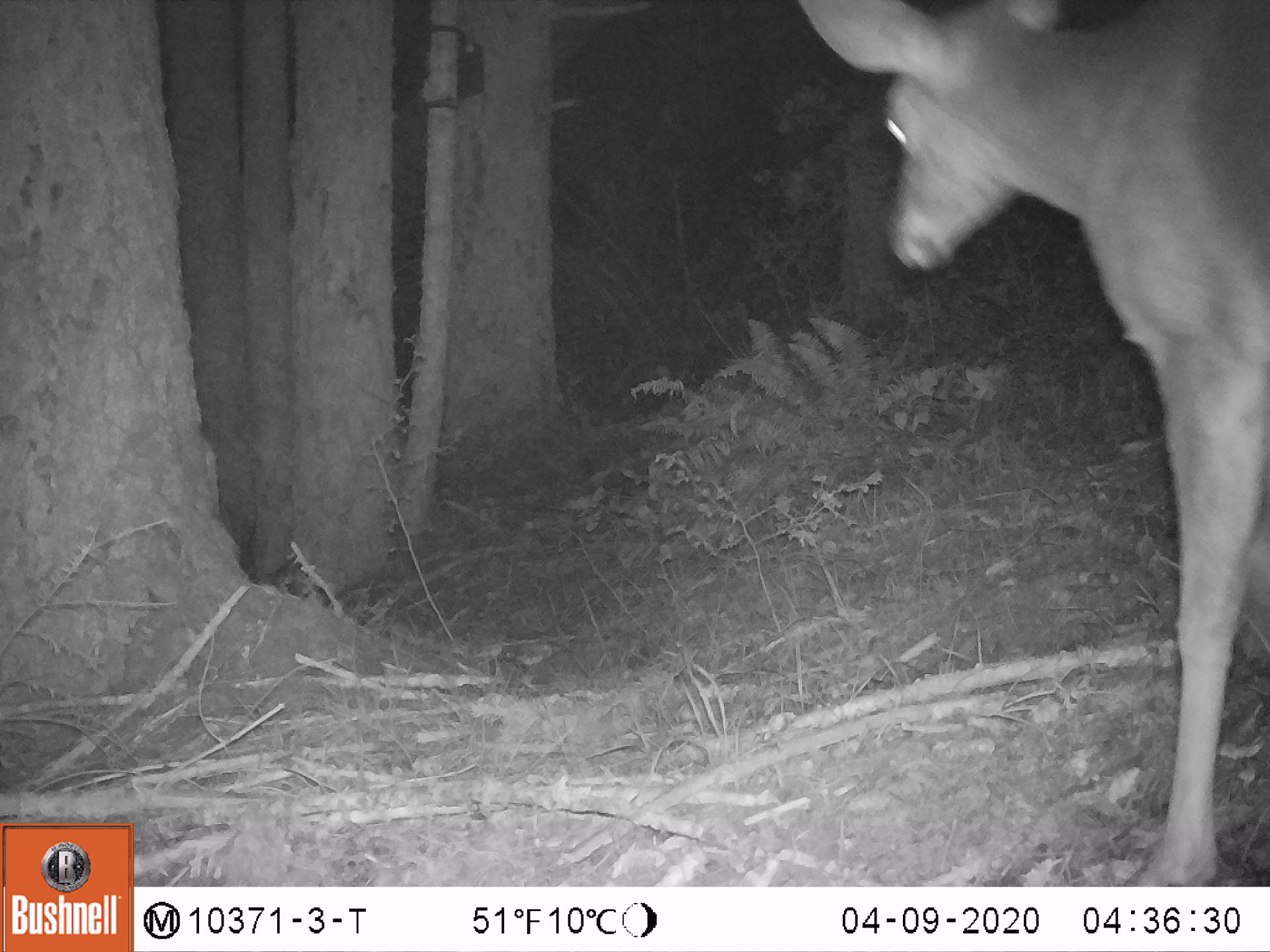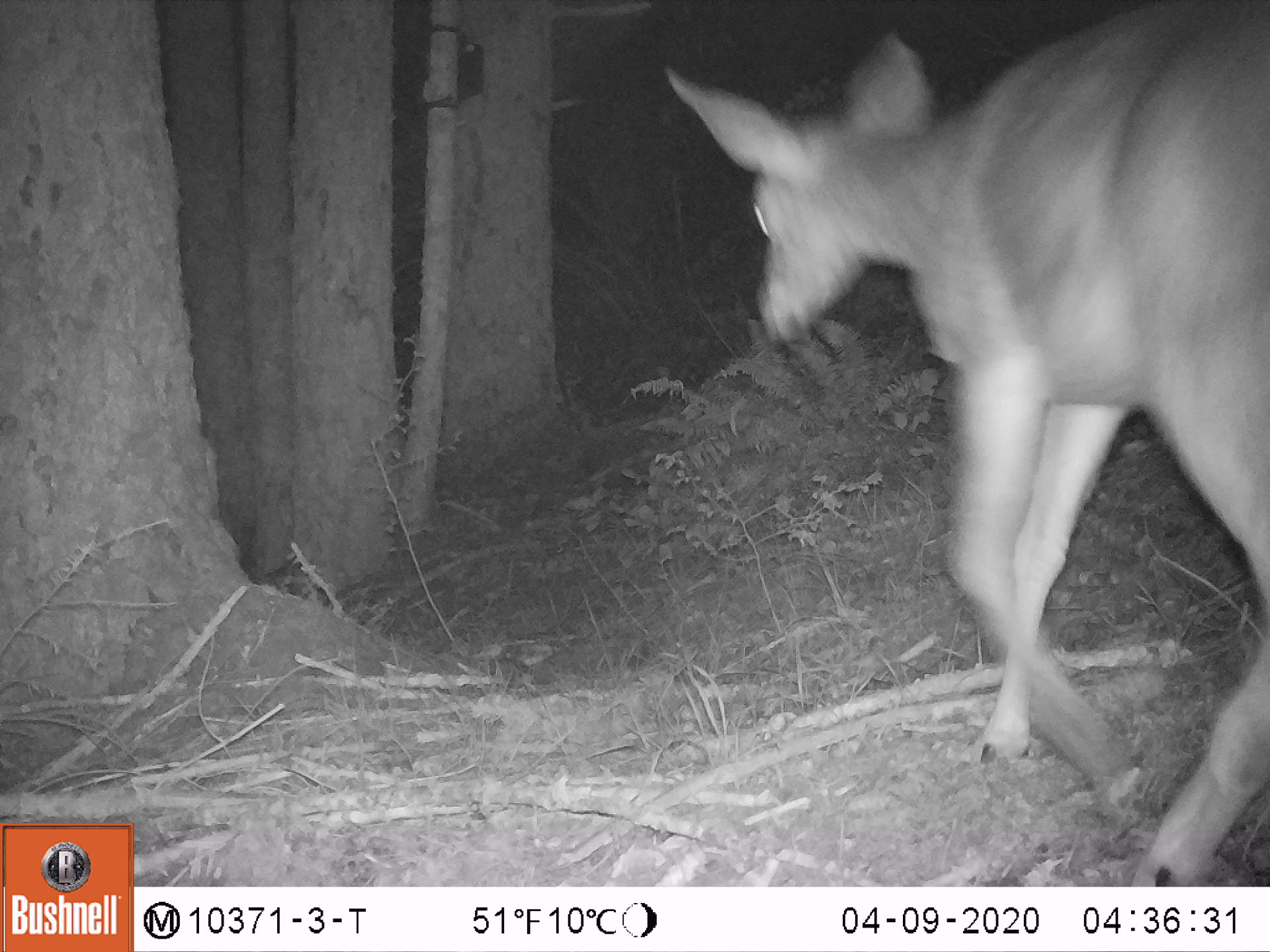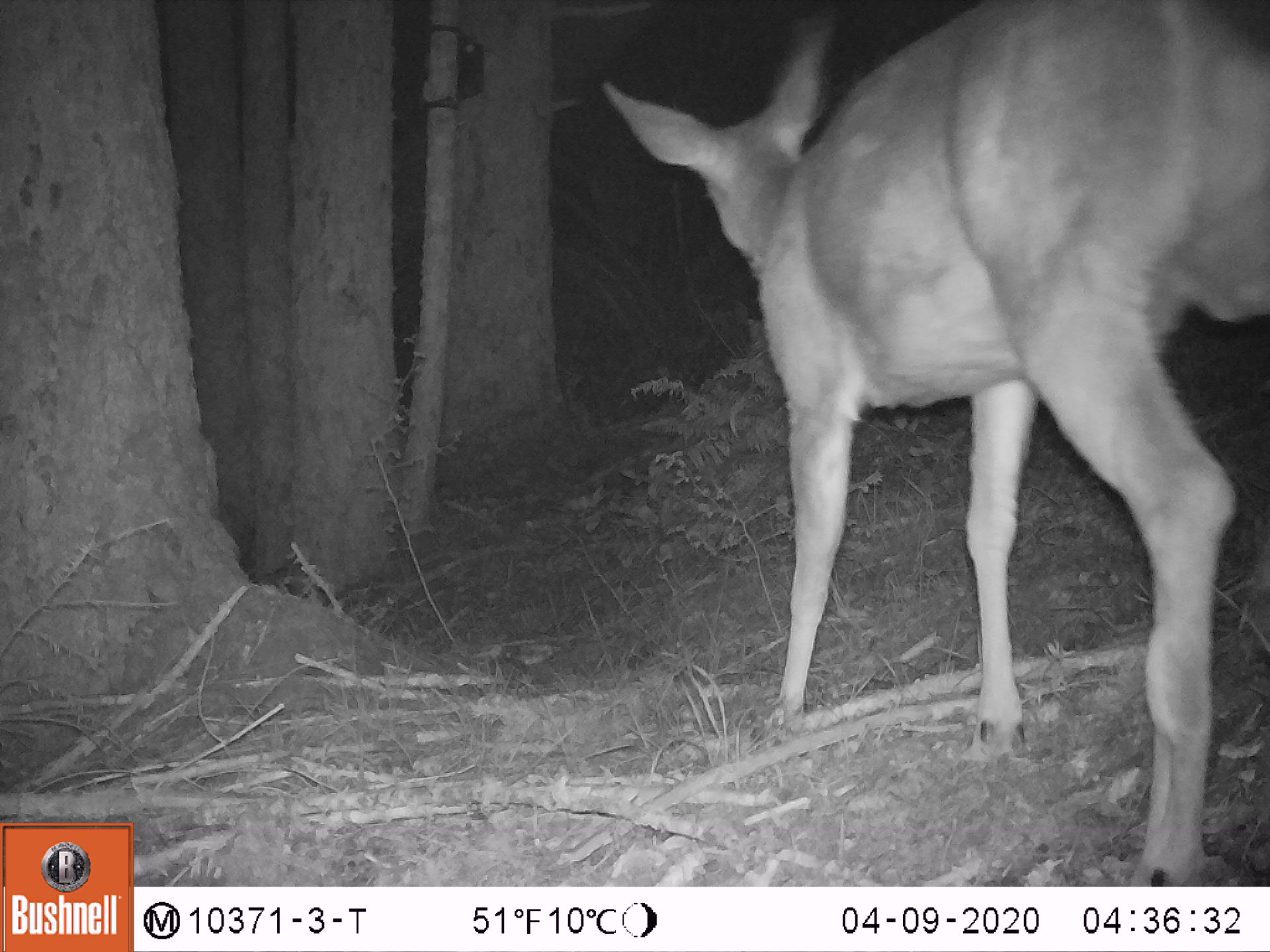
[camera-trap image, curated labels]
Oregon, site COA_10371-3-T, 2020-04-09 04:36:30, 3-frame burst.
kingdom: Animalia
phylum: Chordata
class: Mammalia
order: Artiodactyla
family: Cervidae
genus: Odocoileus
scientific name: Odocoileus hemionus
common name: black-tailed deer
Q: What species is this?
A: Black-tailed deer (Odocoileus hemionus).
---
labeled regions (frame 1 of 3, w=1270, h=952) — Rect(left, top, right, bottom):
black-tailed deer: Rect(792, 1, 1266, 875)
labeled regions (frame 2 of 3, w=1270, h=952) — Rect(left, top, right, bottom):
black-tailed deer: Rect(658, 3, 1266, 882)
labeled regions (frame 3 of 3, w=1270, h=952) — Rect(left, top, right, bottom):
black-tailed deer: Rect(589, 0, 1266, 881)